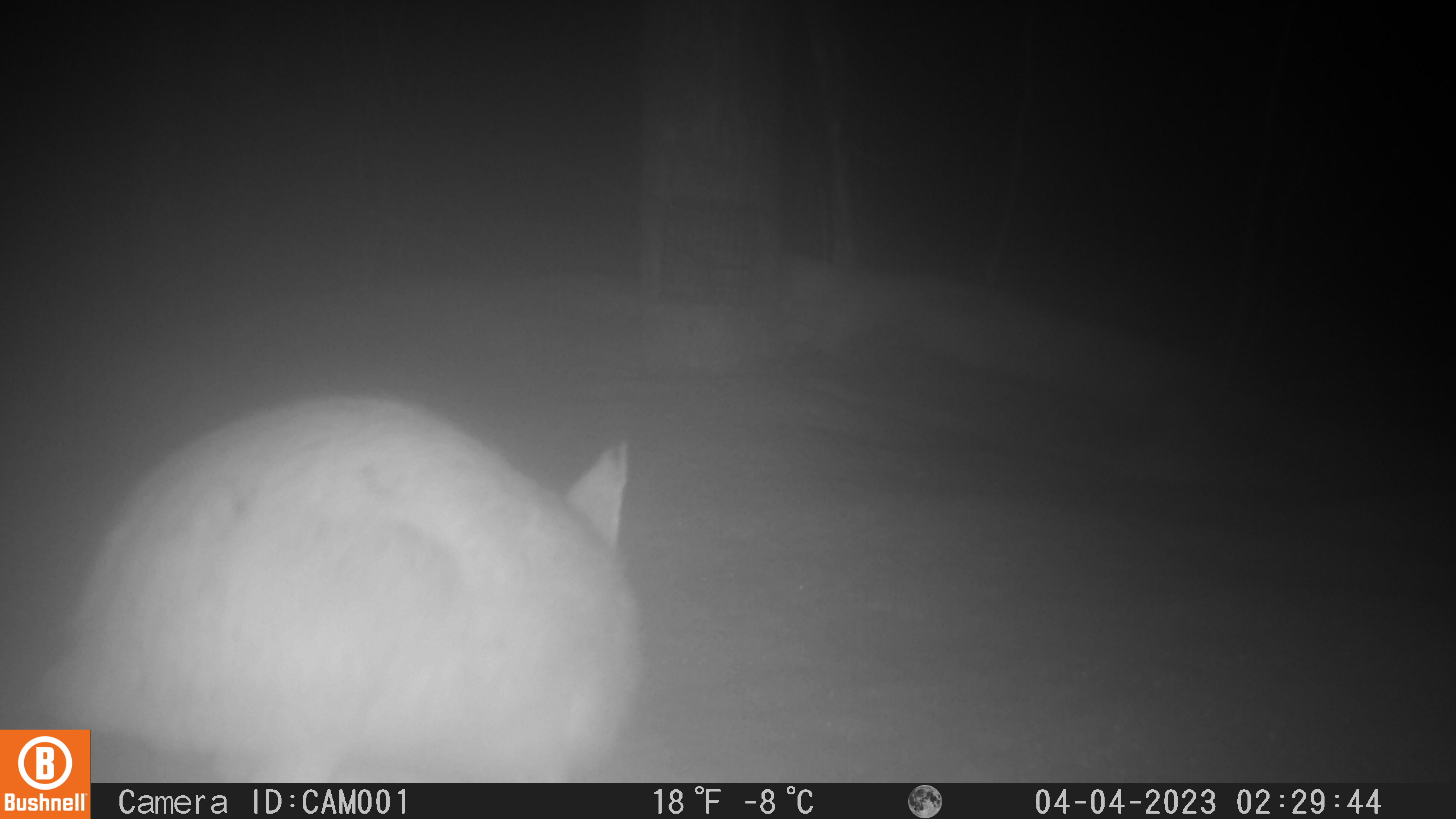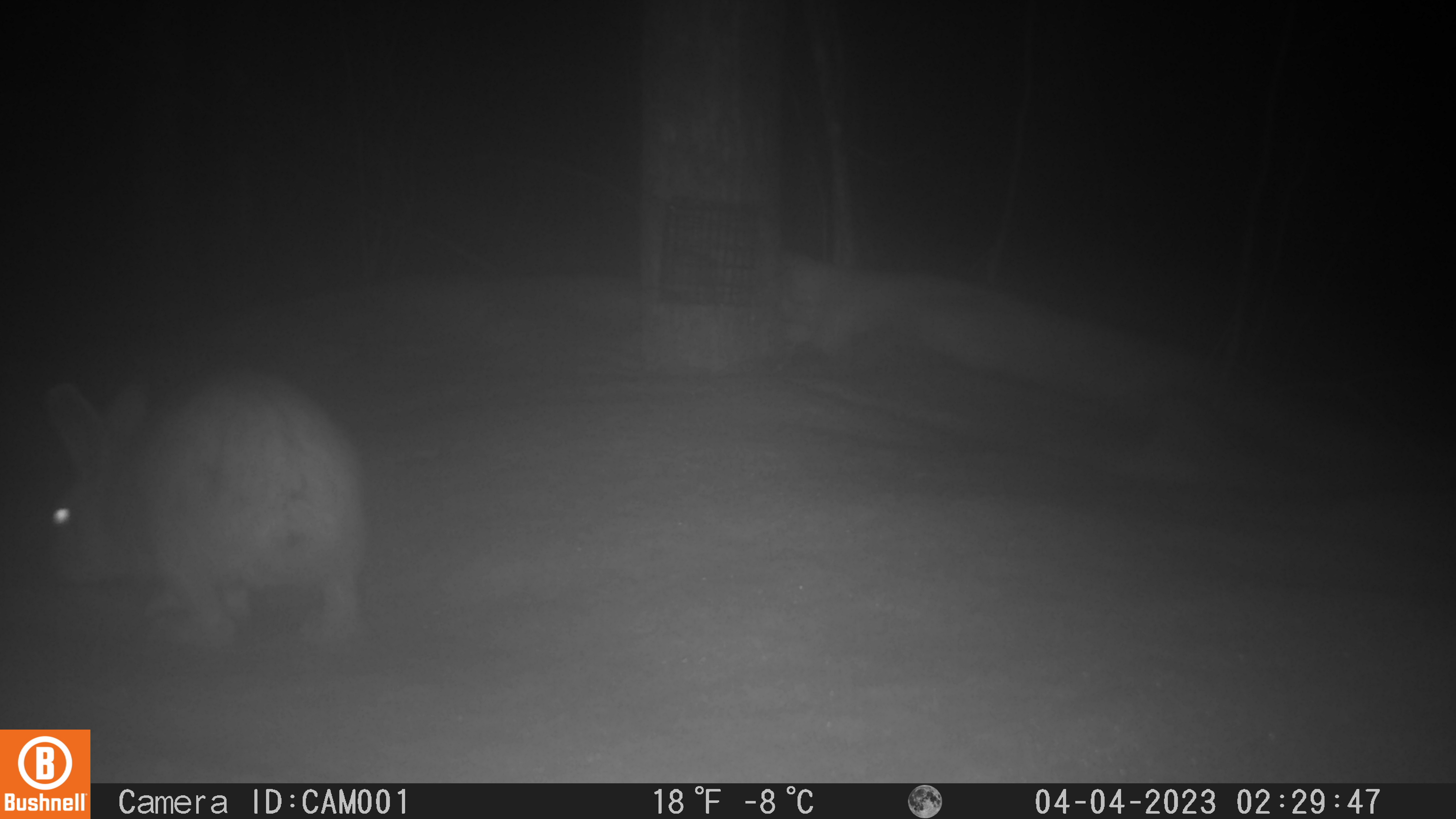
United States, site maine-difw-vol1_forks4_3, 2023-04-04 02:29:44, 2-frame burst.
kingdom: Animalia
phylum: Chordata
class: Mammalia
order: Lagomorpha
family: Leporidae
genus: Lepus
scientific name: Lepus americanus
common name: snowshoe hare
Snowshoe hare (Lepus americanus).